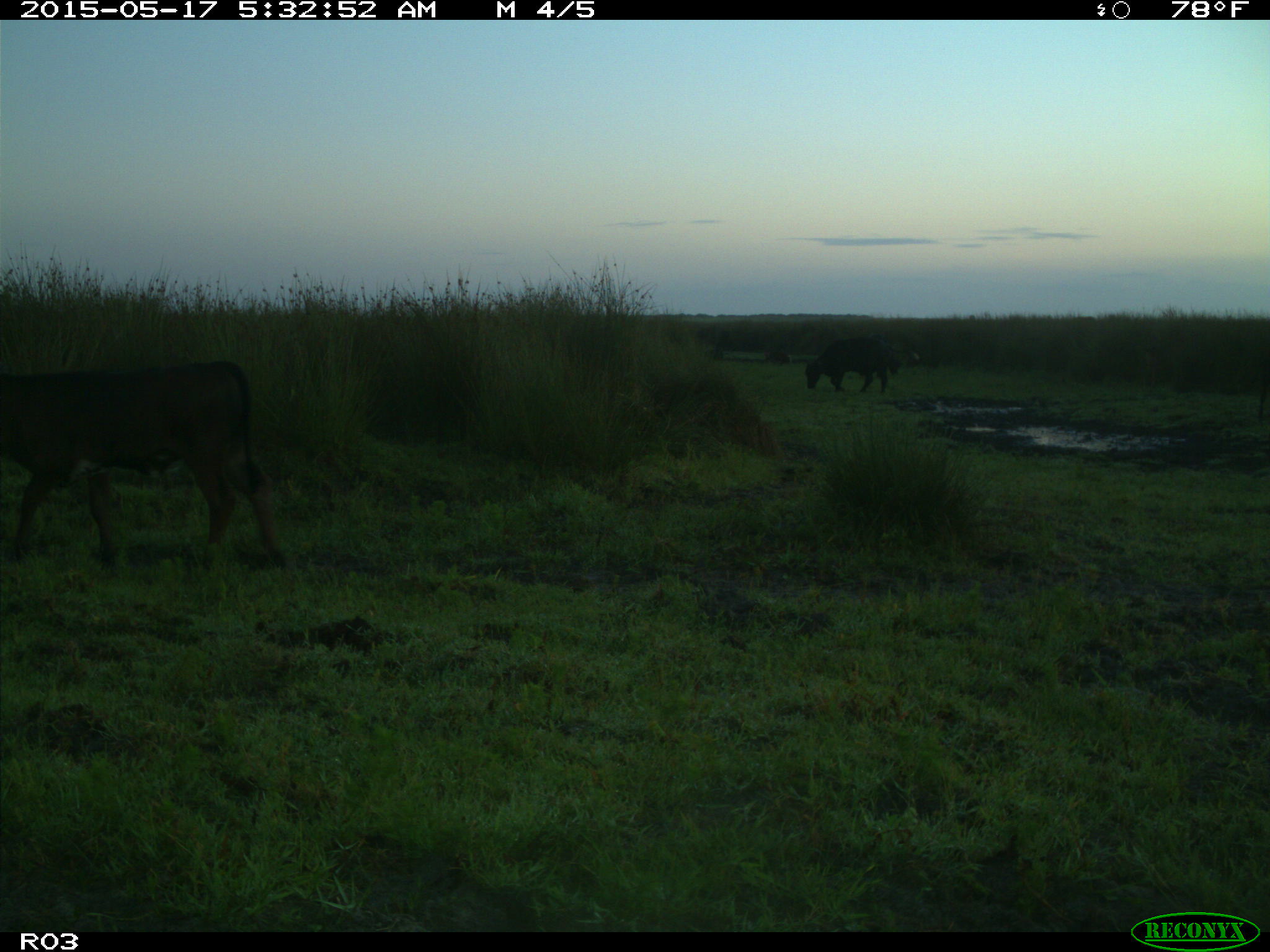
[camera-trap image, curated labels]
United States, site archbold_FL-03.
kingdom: Animalia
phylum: Chordata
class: Mammalia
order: Artiodactyla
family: Suidae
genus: Sus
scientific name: Sus scrofa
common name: wild boar